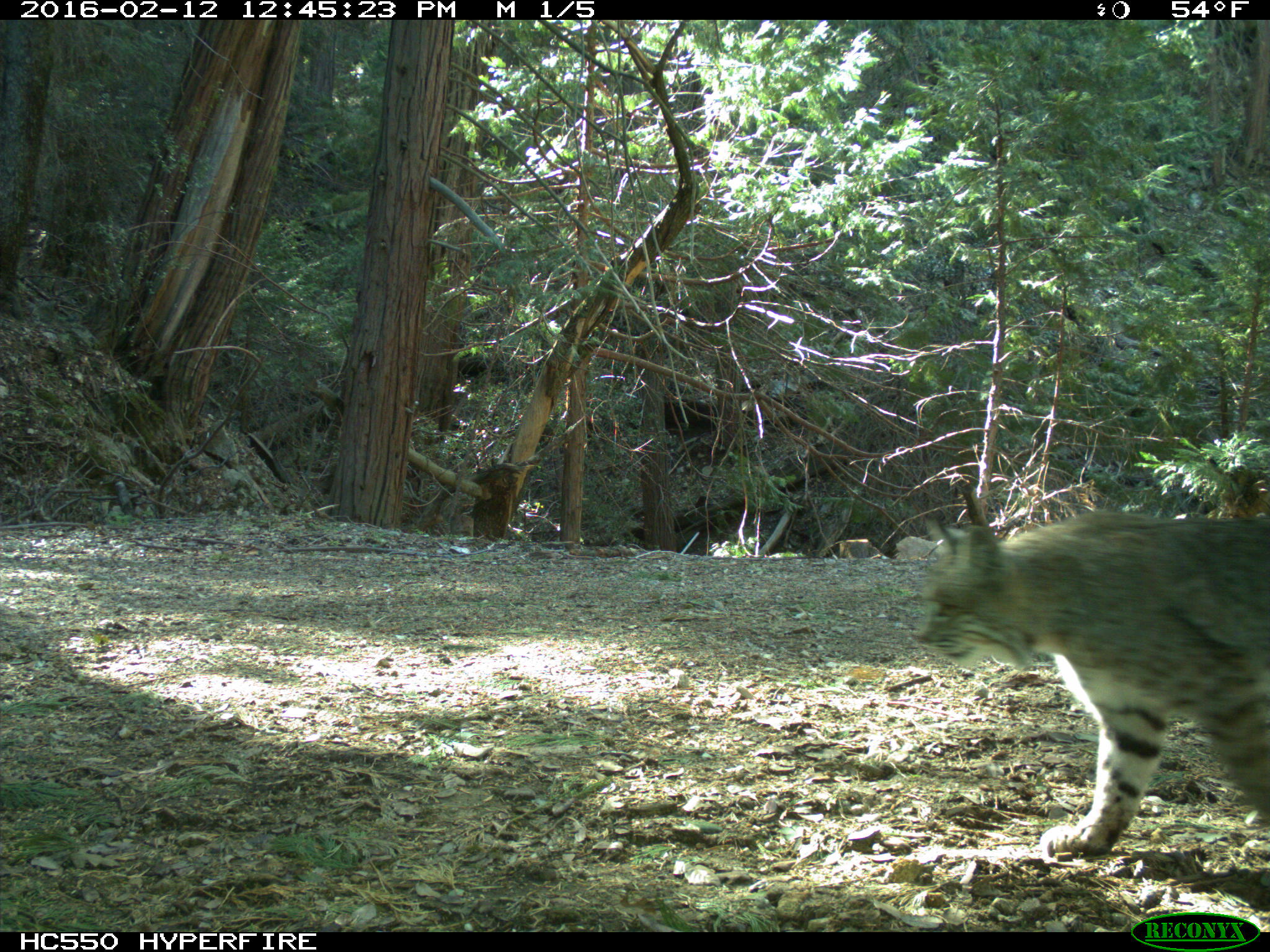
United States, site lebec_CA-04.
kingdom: Animalia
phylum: Chordata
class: Mammalia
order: Carnivora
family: Felidae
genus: Lynx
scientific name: Lynx rufus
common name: bobcat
Lynx rufus (bobcat).